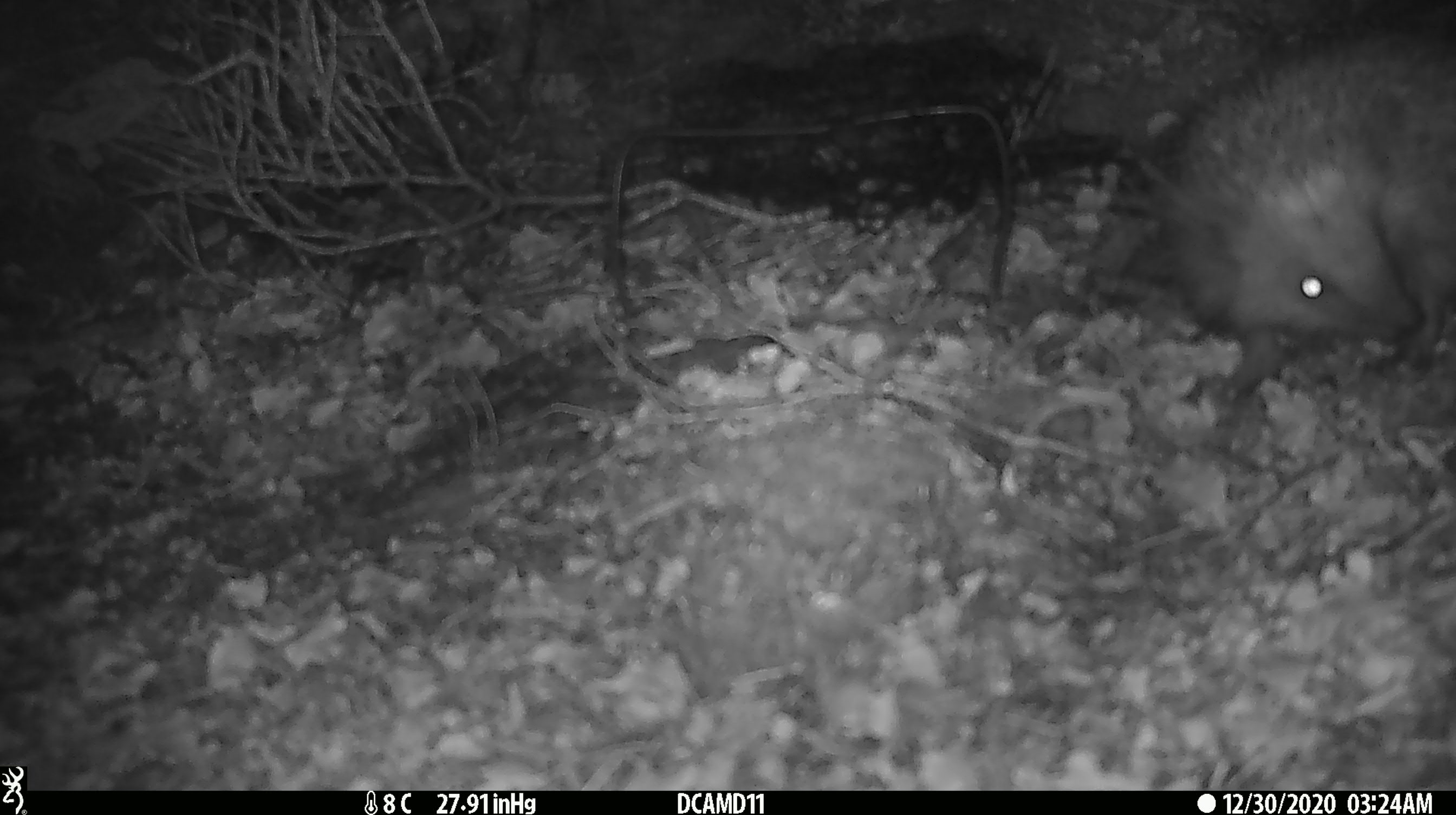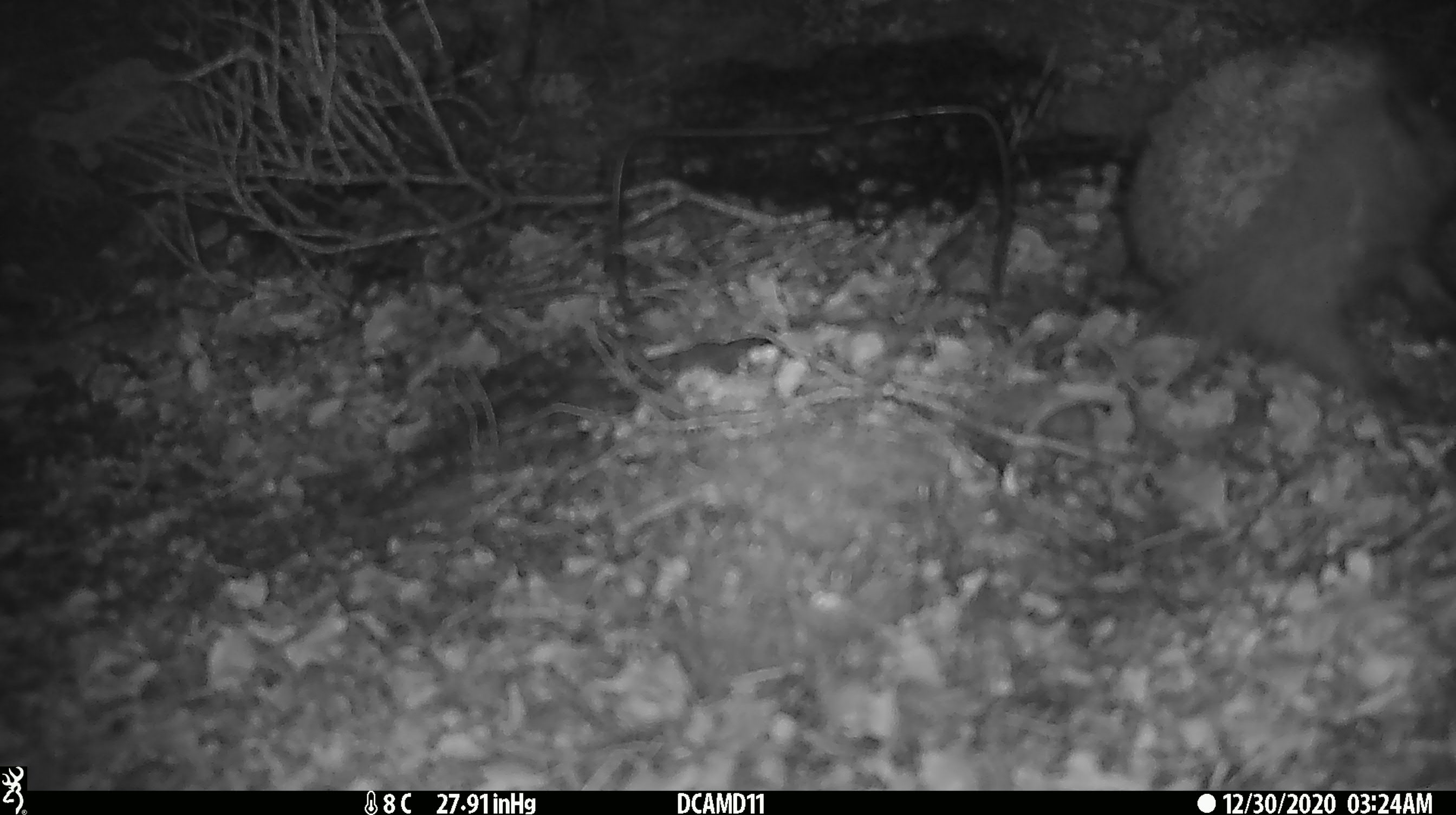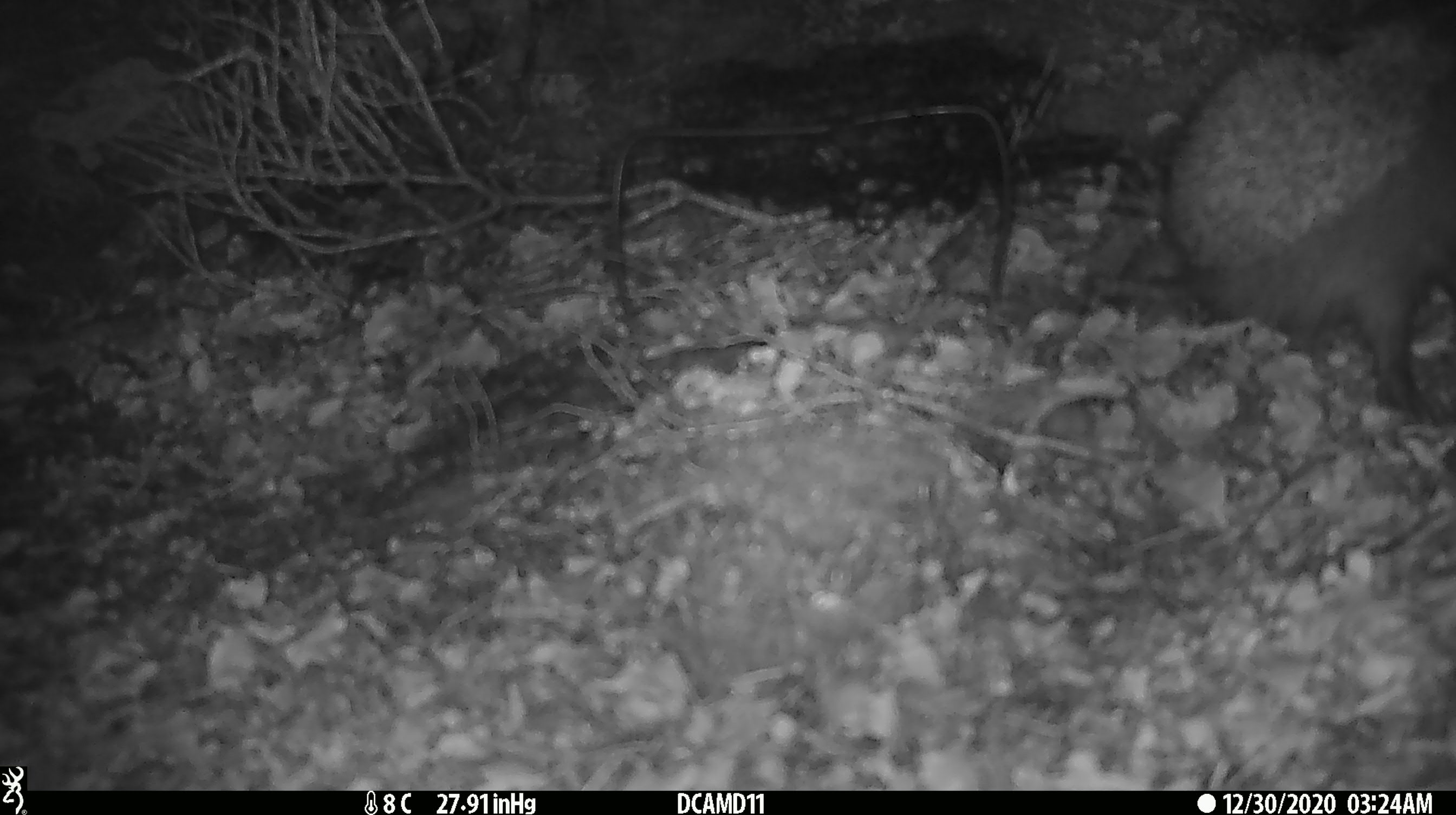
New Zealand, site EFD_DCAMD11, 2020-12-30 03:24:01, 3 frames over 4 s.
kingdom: Animalia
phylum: Chordata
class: Mammalia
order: Eulipotyphla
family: Erinaceidae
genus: Erinaceus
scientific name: Erinaceus europaeus europaeus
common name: european hedgehog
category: hedgehog